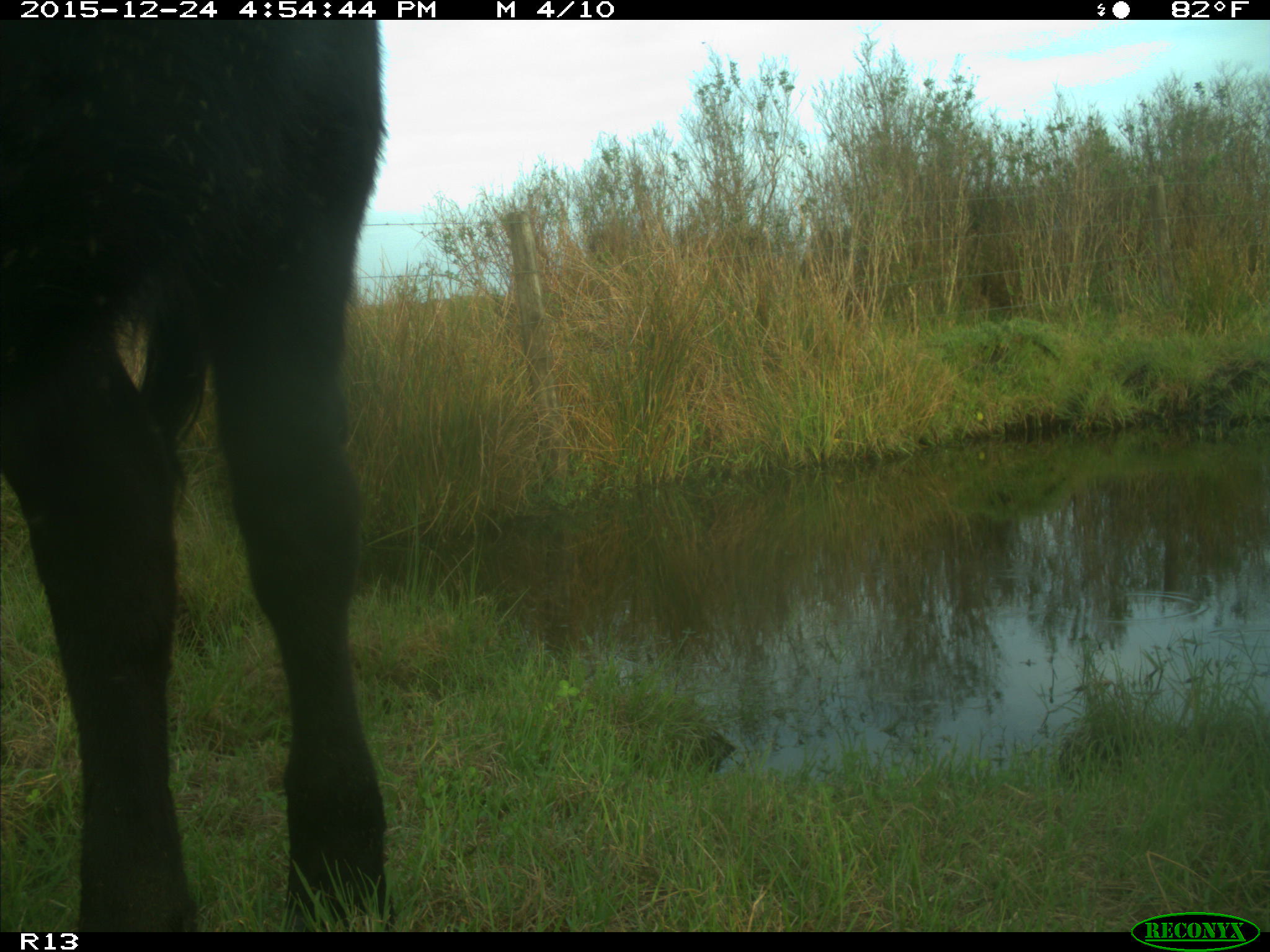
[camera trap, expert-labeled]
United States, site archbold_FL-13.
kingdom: Animalia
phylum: Chordata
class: Mammalia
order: Artiodactyla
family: Bovidae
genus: Bos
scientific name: Bos taurus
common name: domestic cow